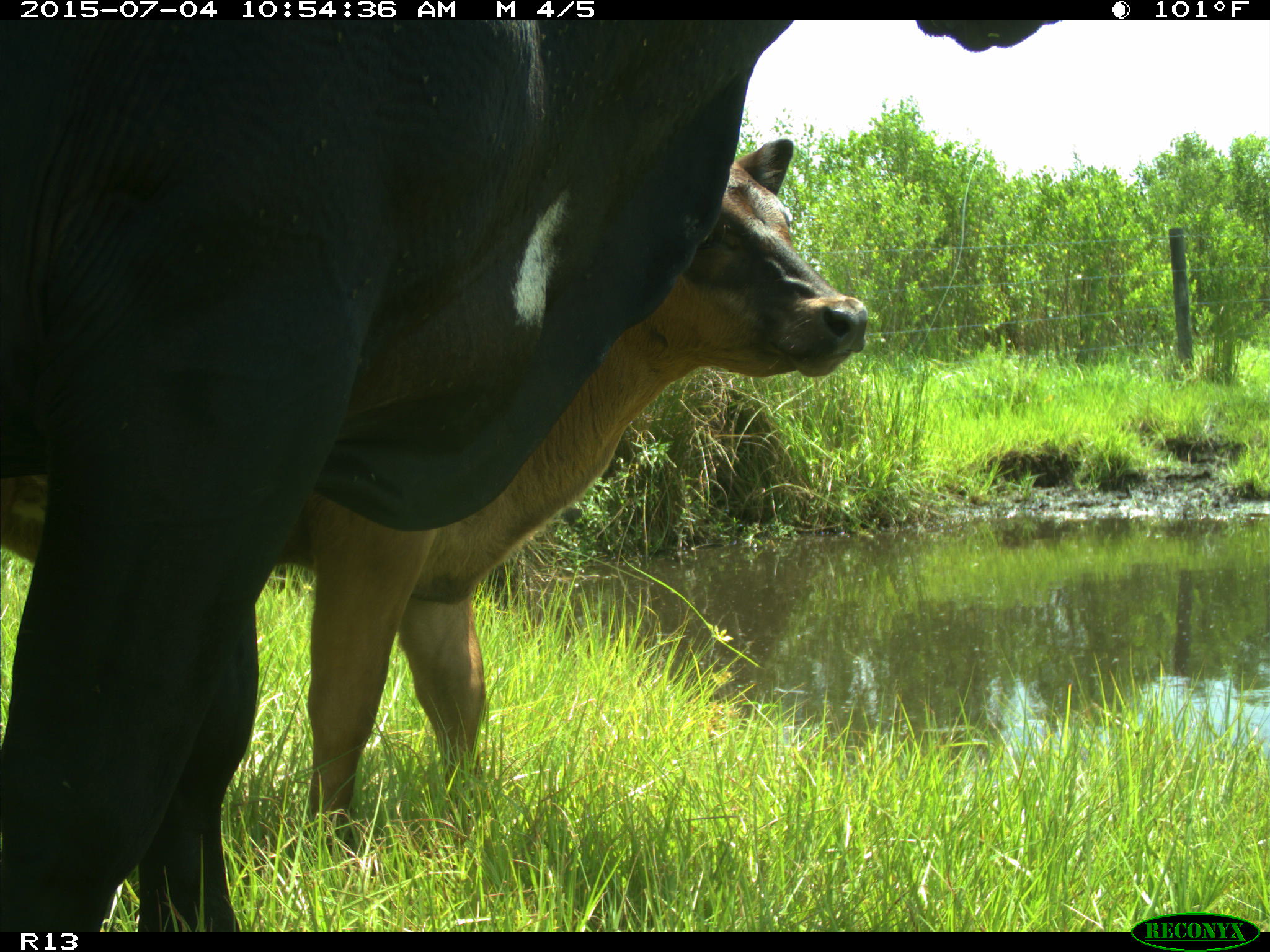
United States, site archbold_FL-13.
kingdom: Animalia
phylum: Chordata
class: Mammalia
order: Artiodactyla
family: Bovidae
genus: Bos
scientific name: Bos taurus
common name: domestic cow